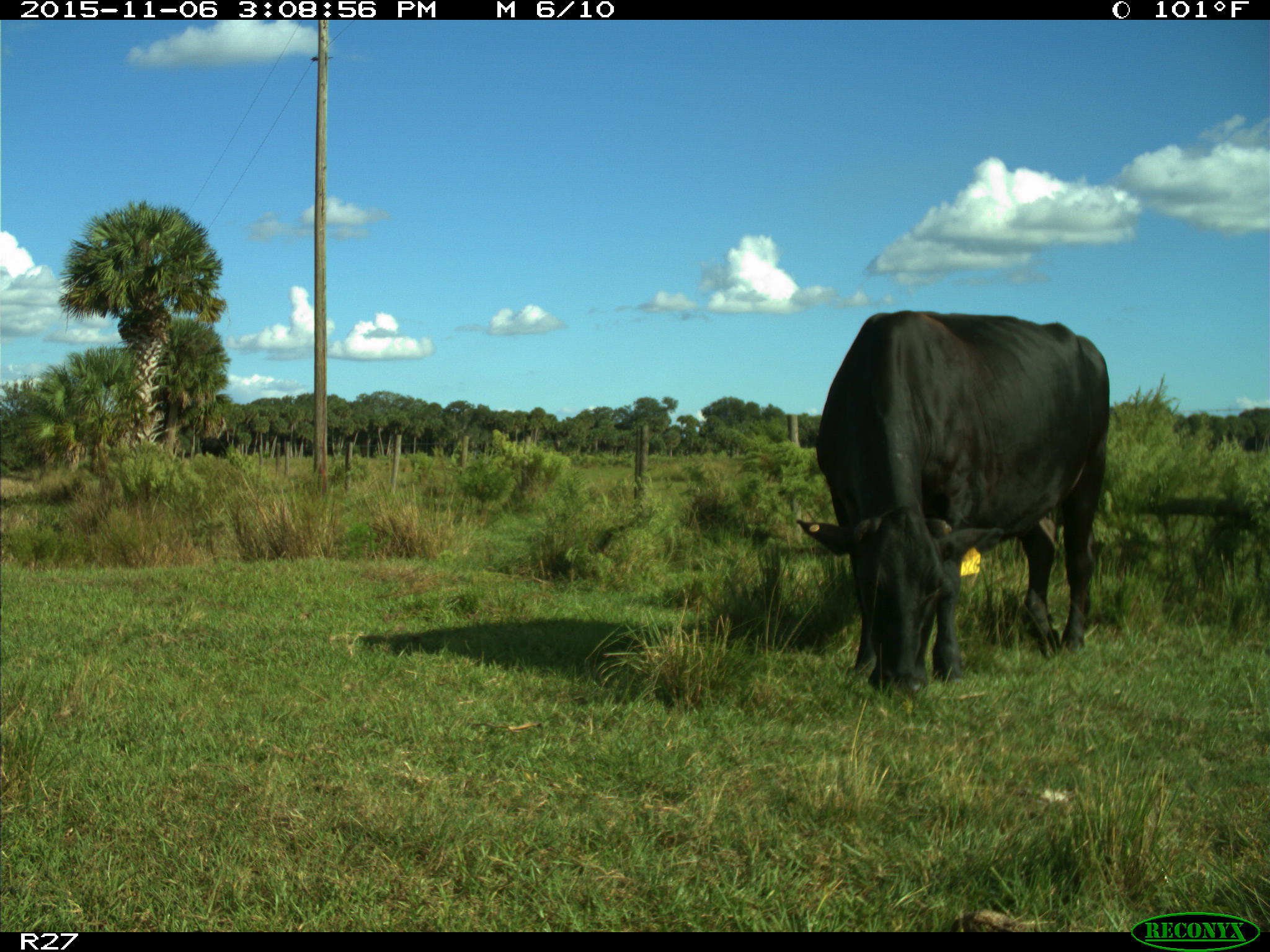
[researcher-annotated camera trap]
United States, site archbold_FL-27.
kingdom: Animalia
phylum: Chordata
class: Mammalia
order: Artiodactyla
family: Bovidae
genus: Bos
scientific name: Bos taurus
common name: domestic cow